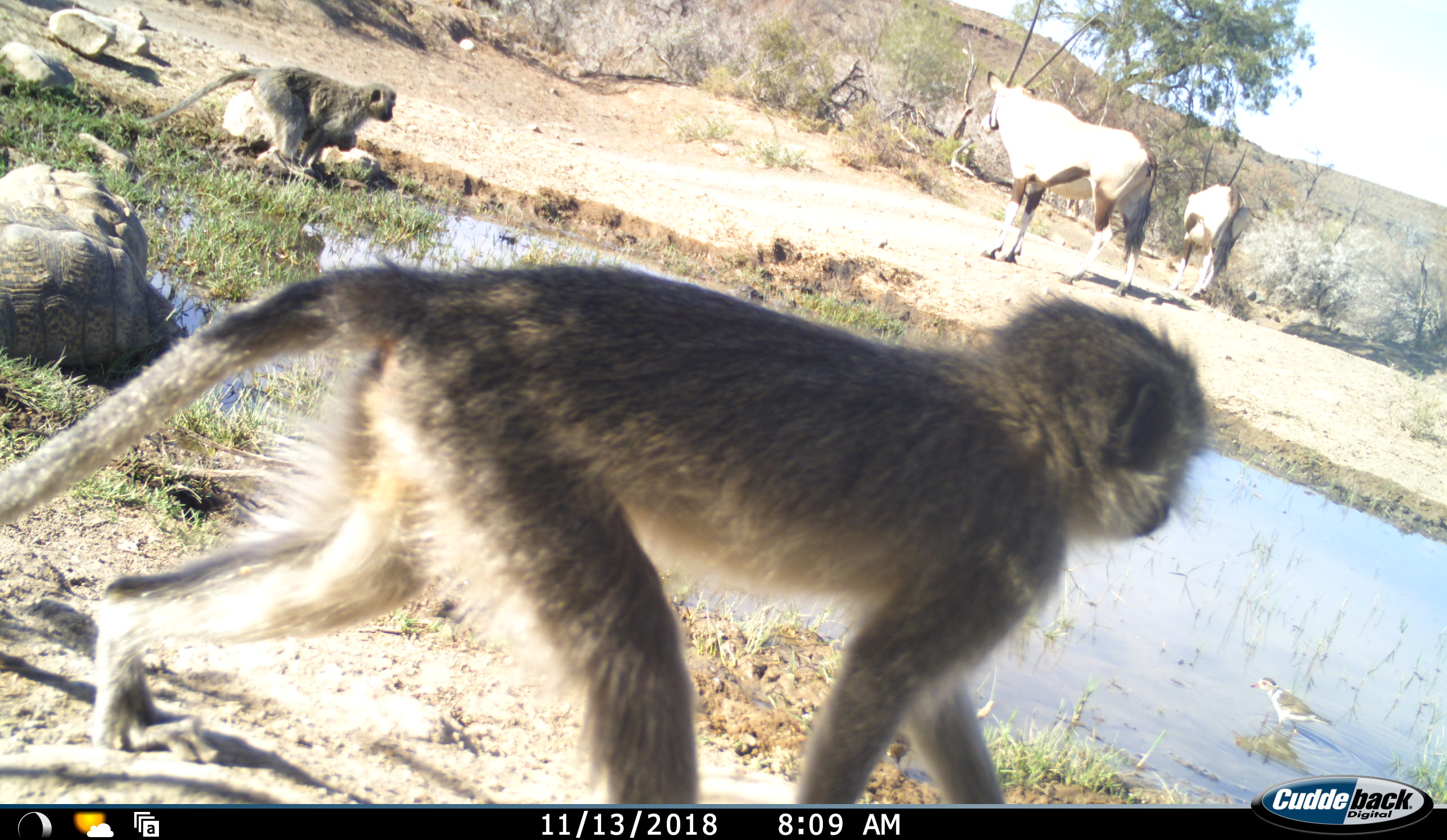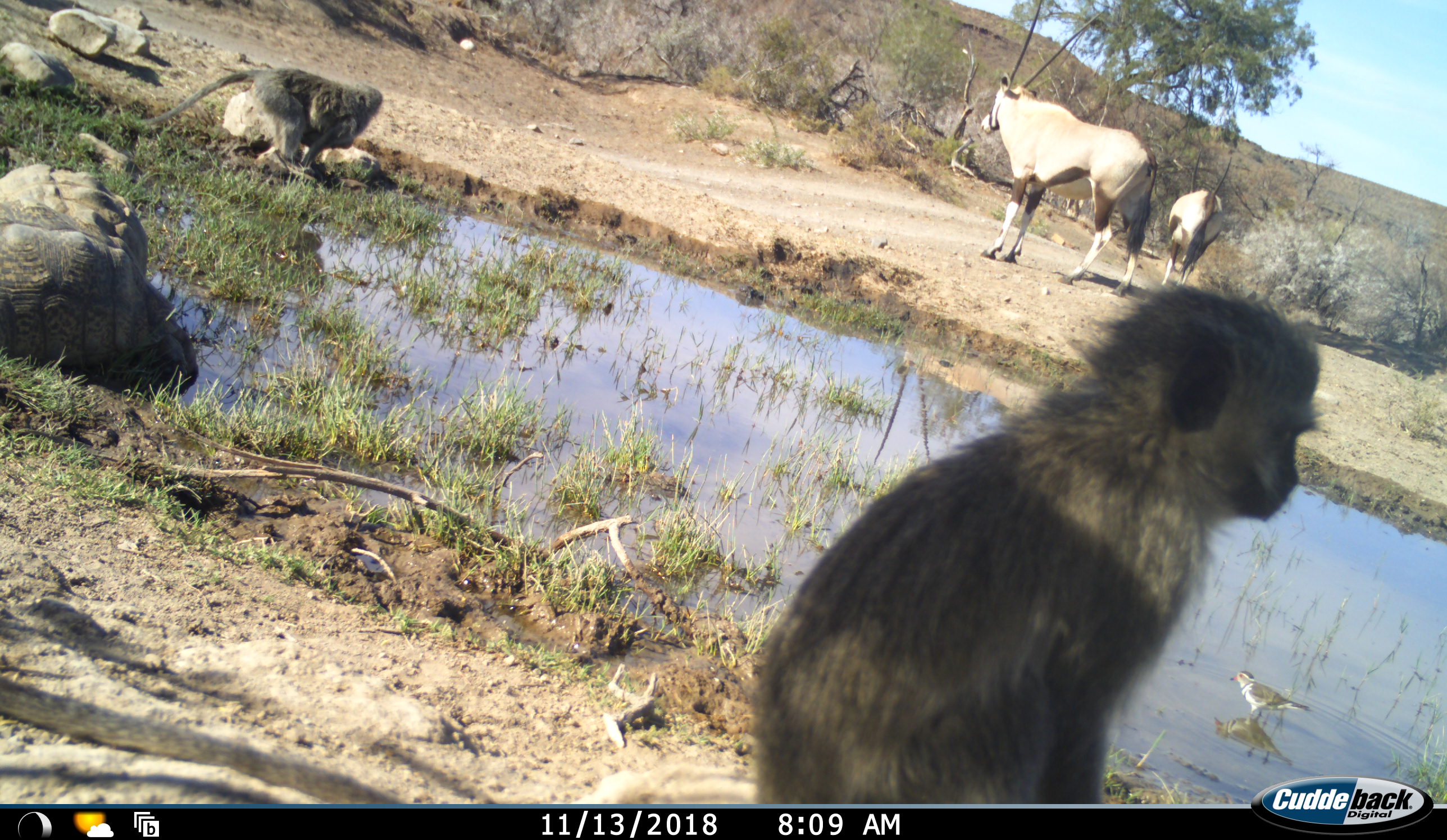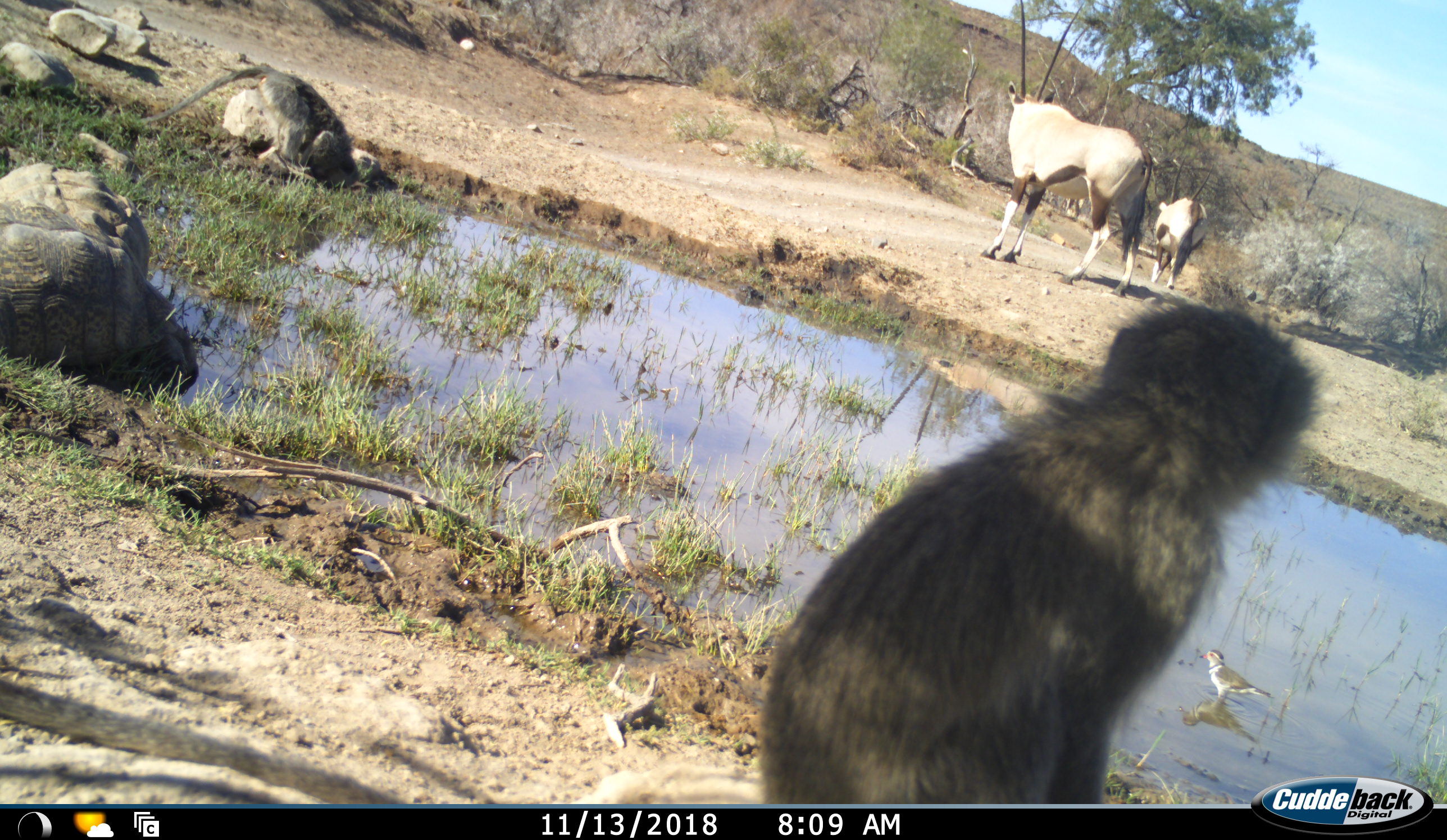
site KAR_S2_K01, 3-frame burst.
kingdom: Animalia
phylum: Chordata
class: Mammalia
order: Artiodactyla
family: Bovidae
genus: Oryx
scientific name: Oryx gazella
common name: gemsbok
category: oryx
Oryx (gemsbok) (Oryx gazella), count 2. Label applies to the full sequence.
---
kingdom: Animalia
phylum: Chordata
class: Mammalia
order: Primates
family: Cercopithecidae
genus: Chlorocebus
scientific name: Chlorocebus pygerythrus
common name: vervet monkey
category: monkeyvervet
Monkeyvervet (vervet monkey) (Chlorocebus pygerythrus), count 3. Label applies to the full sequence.